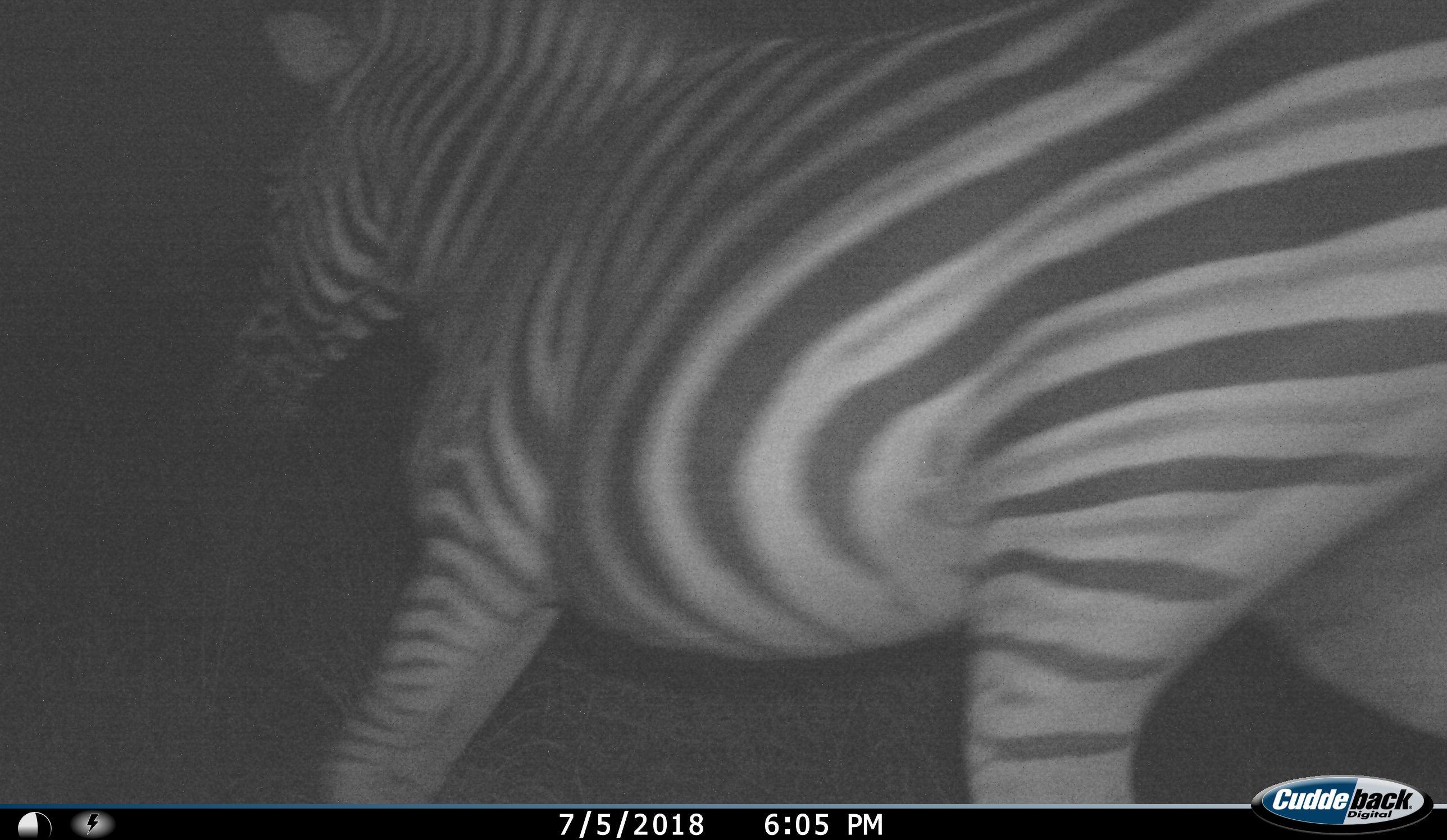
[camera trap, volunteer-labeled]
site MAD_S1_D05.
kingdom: Animalia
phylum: Chordata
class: Mammalia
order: Perissodactyla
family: Equidae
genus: Equus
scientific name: Equus quagga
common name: plains zebra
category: zebraplains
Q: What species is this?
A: Zebraplains (plains zebra) (Equus quagga).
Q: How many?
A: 1.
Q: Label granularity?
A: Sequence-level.